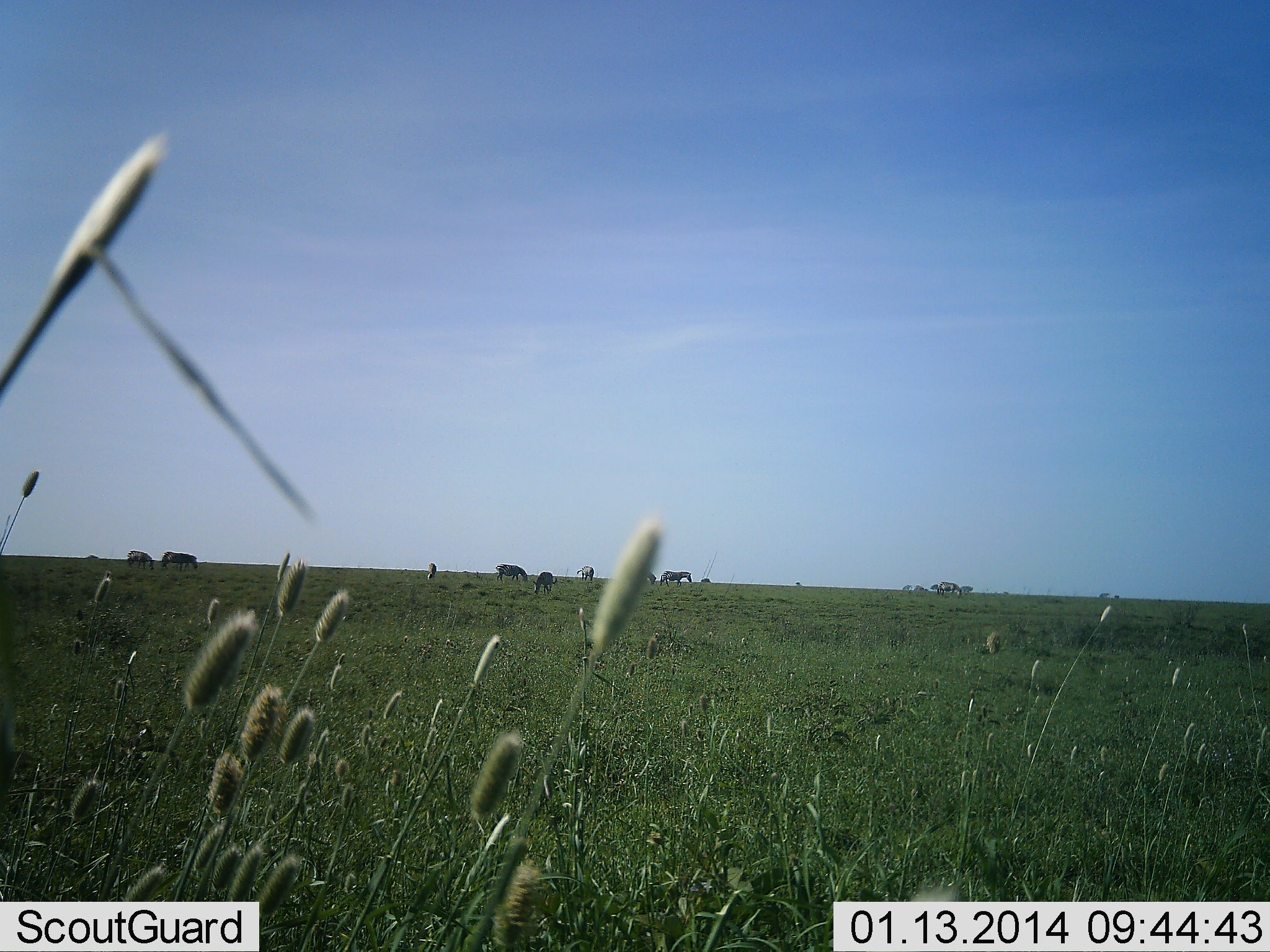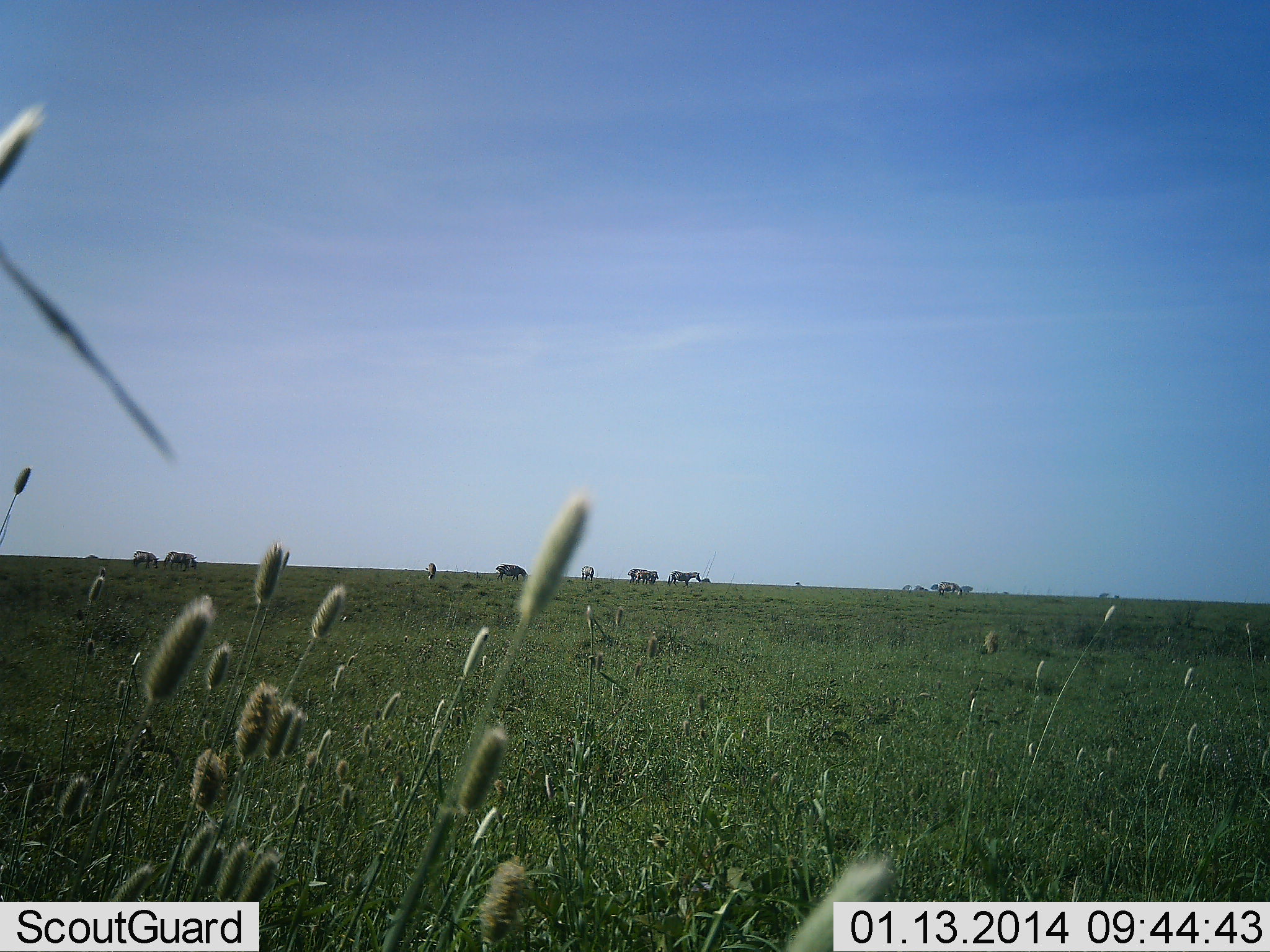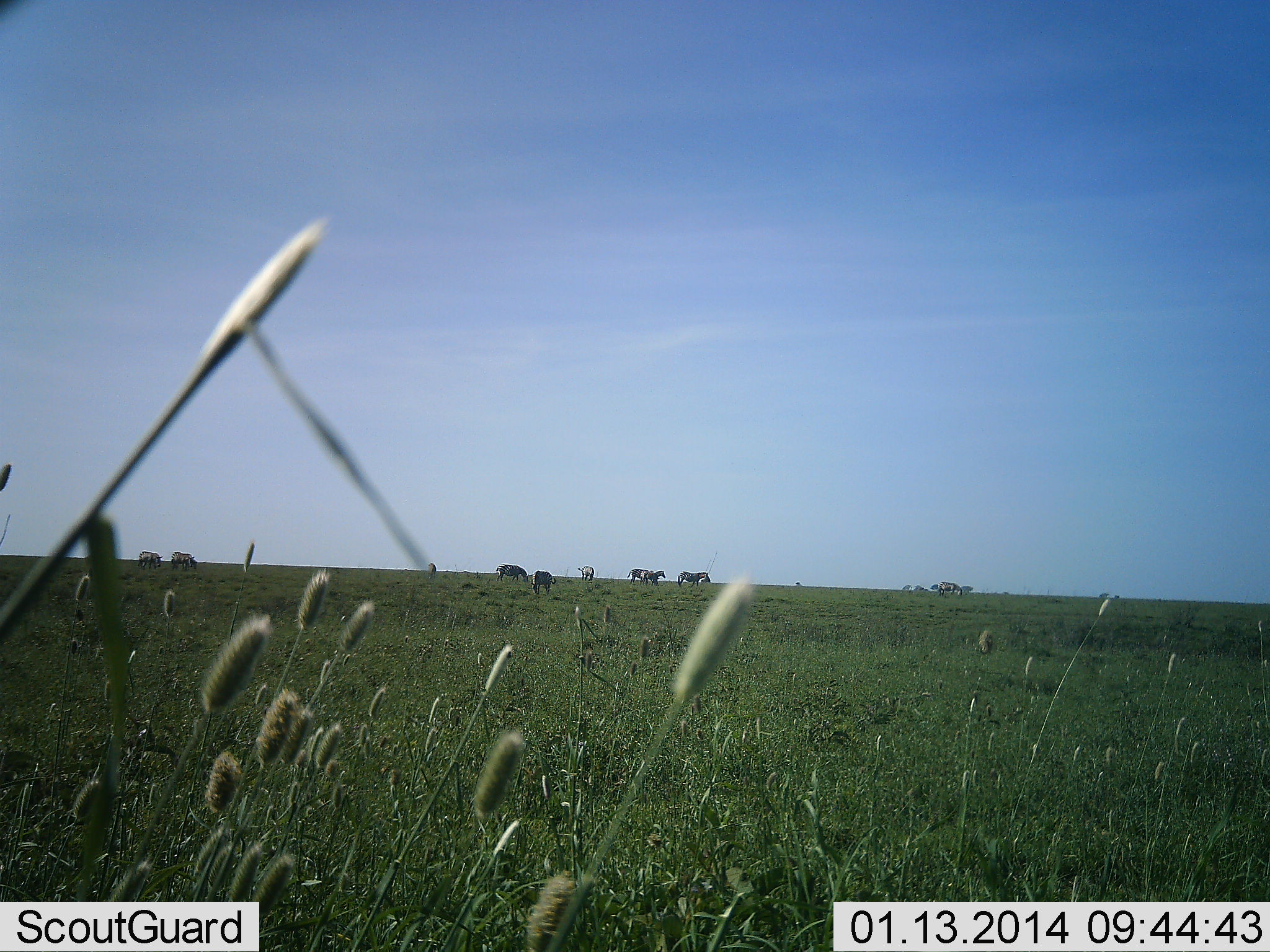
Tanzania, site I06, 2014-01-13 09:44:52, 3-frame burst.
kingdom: Animalia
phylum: Chordata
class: Mammalia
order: Perissodactyla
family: Equidae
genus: Equus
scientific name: Equus quagga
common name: plains zebra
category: zebra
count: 9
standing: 55%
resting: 0%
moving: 64%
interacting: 0%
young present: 0%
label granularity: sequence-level